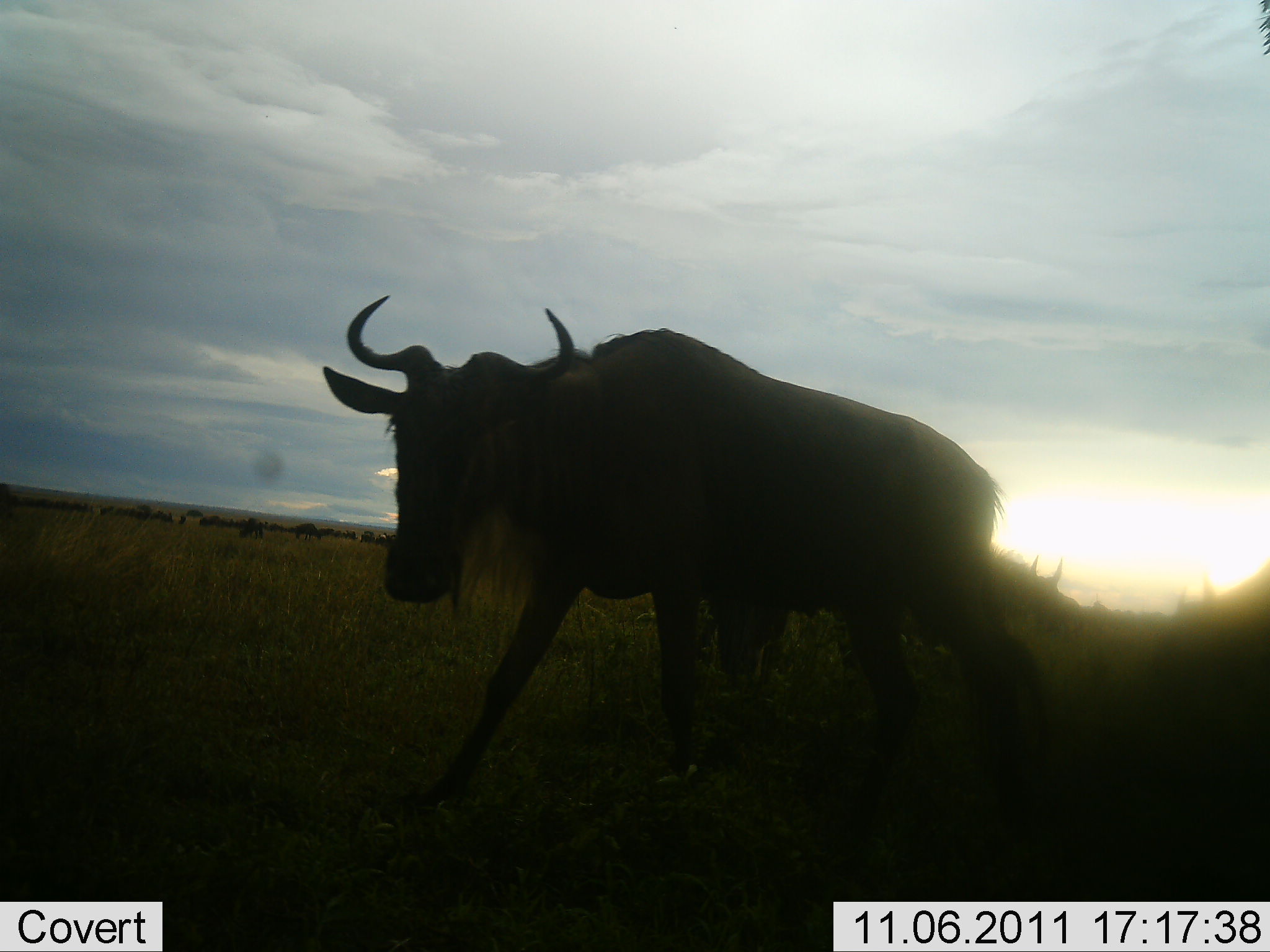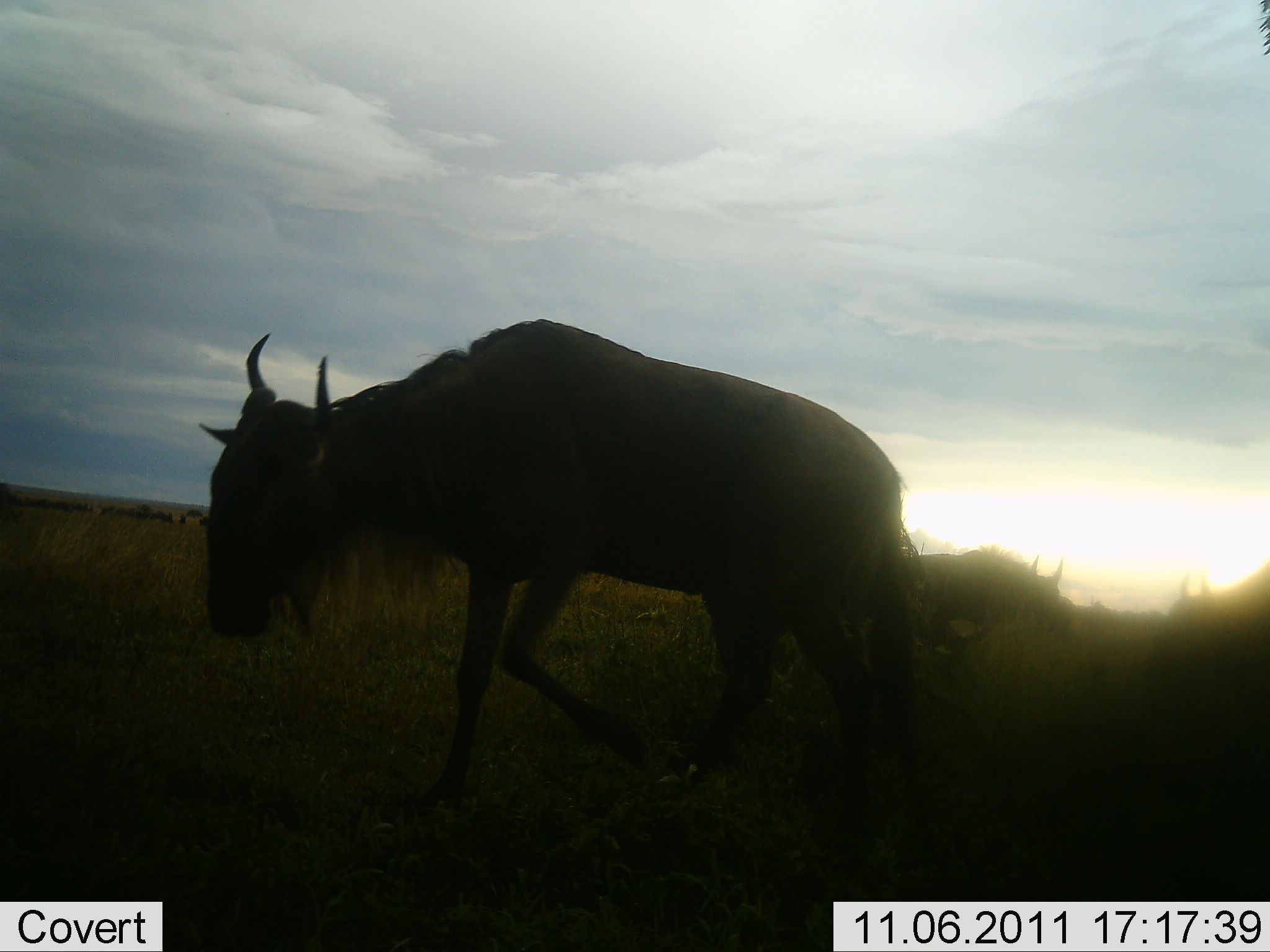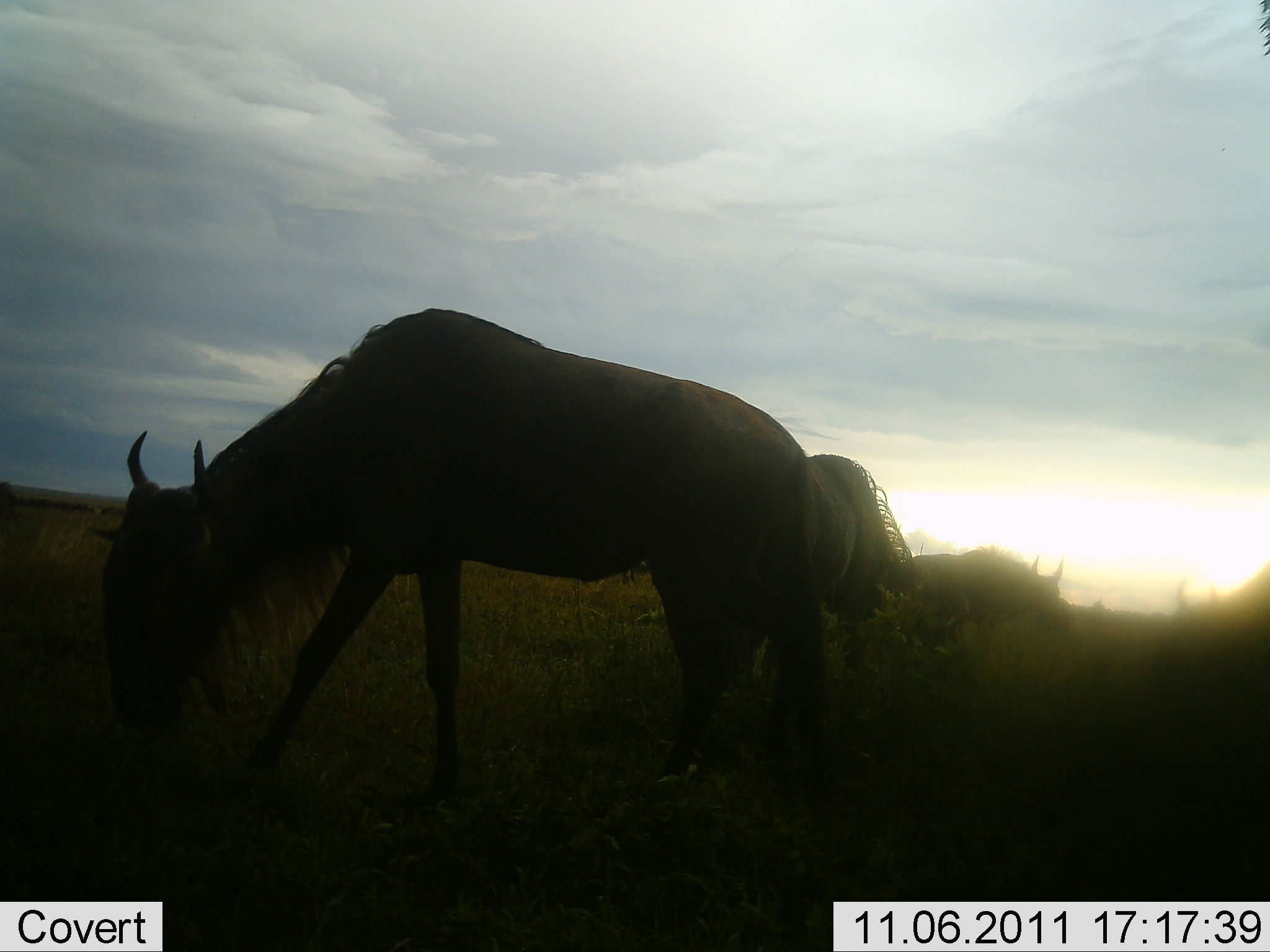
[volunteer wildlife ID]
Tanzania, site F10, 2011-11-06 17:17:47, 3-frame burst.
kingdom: Animalia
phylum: Chordata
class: Mammalia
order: Artiodactyla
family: Bovidae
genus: Connochaetes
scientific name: Connochaetes taurinus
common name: blue wildebeest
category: wildebeest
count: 3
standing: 27%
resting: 0%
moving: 82%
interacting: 0%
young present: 0%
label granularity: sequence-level